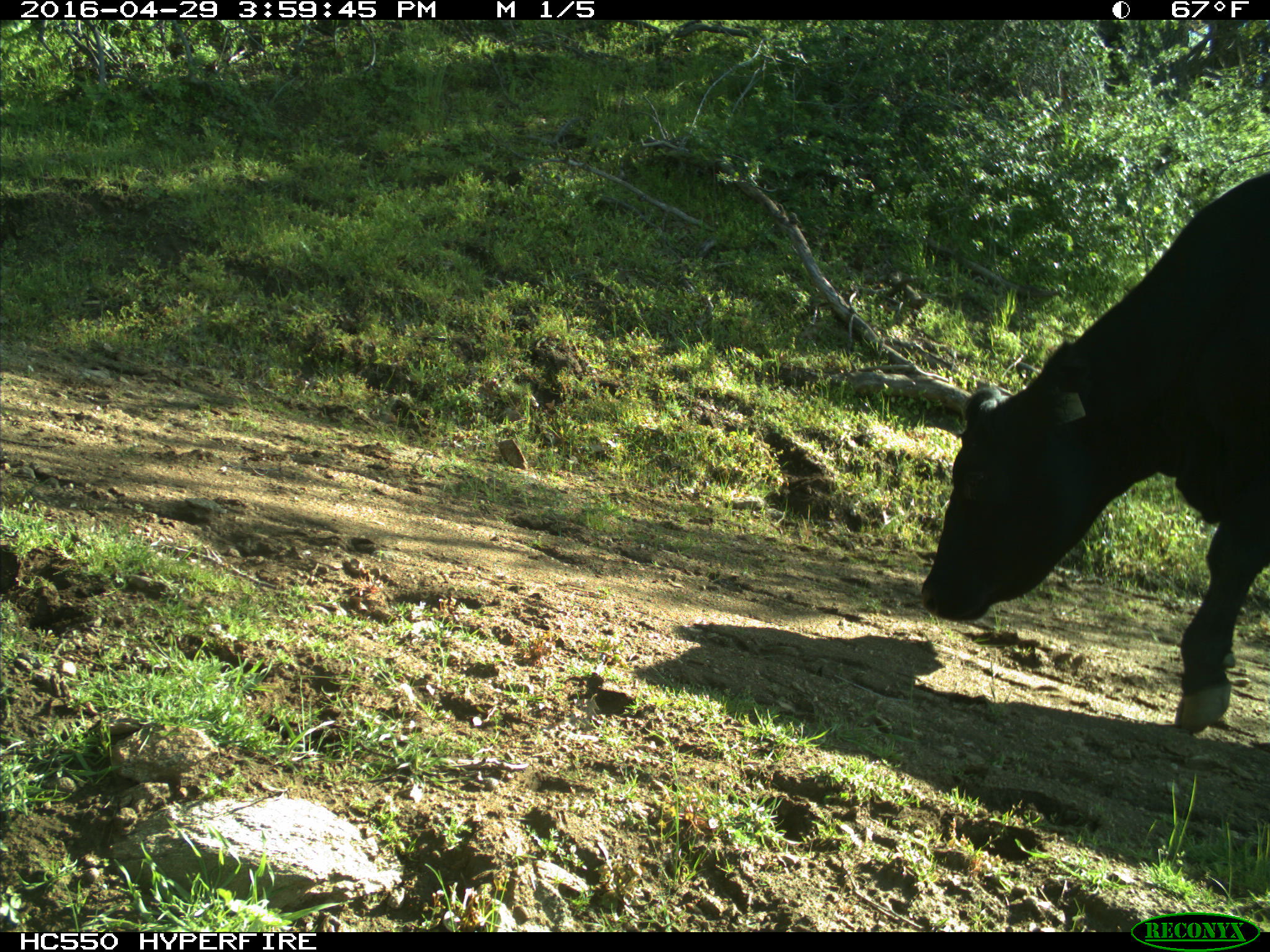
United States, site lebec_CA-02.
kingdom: Animalia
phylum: Chordata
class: Mammalia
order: Artiodactyla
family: Bovidae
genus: Bos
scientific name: Bos taurus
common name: domestic cow